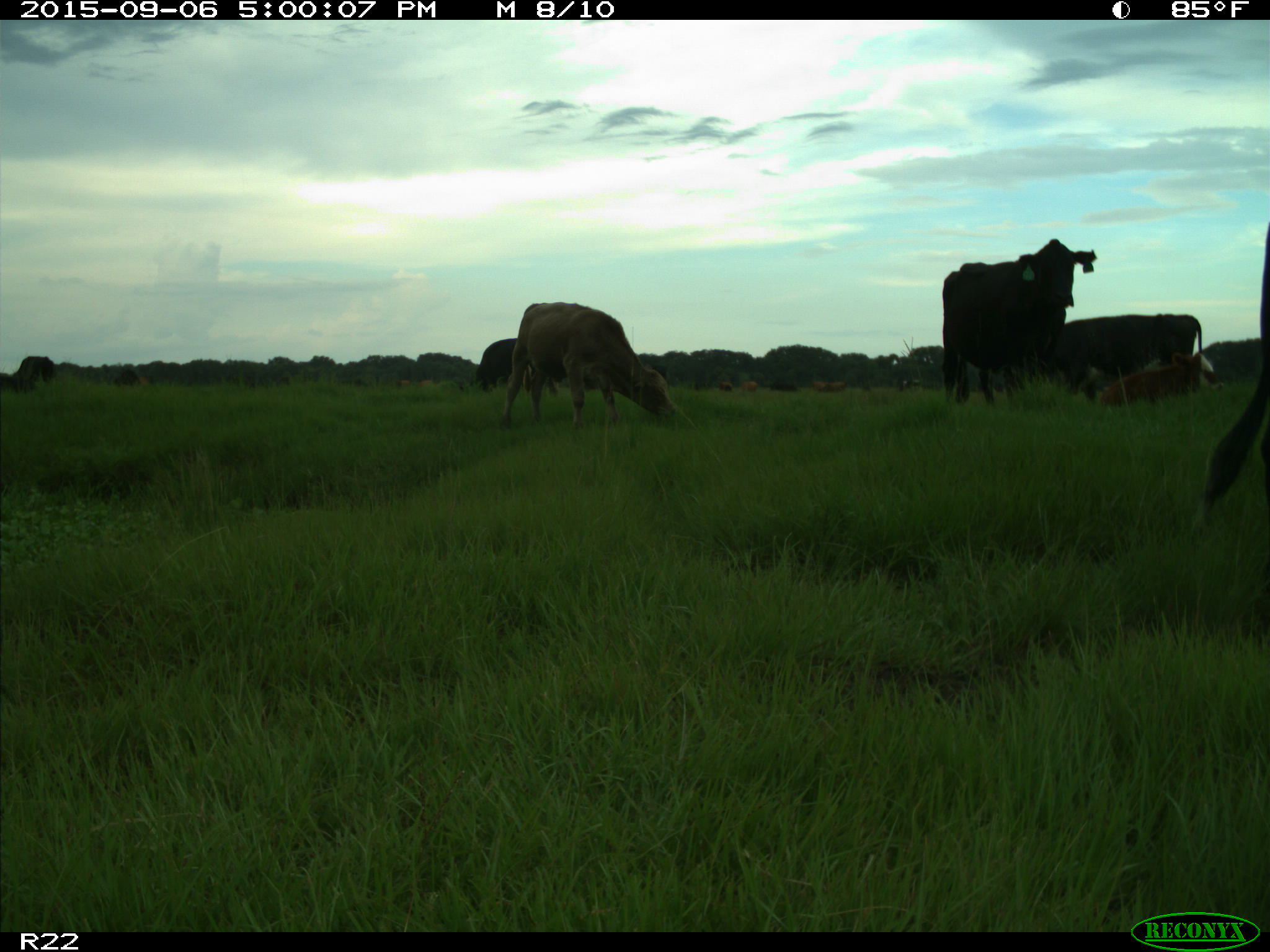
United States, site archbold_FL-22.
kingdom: Animalia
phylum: Chordata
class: Mammalia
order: Artiodactyla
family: Bovidae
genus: Bos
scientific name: Bos taurus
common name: domestic cow